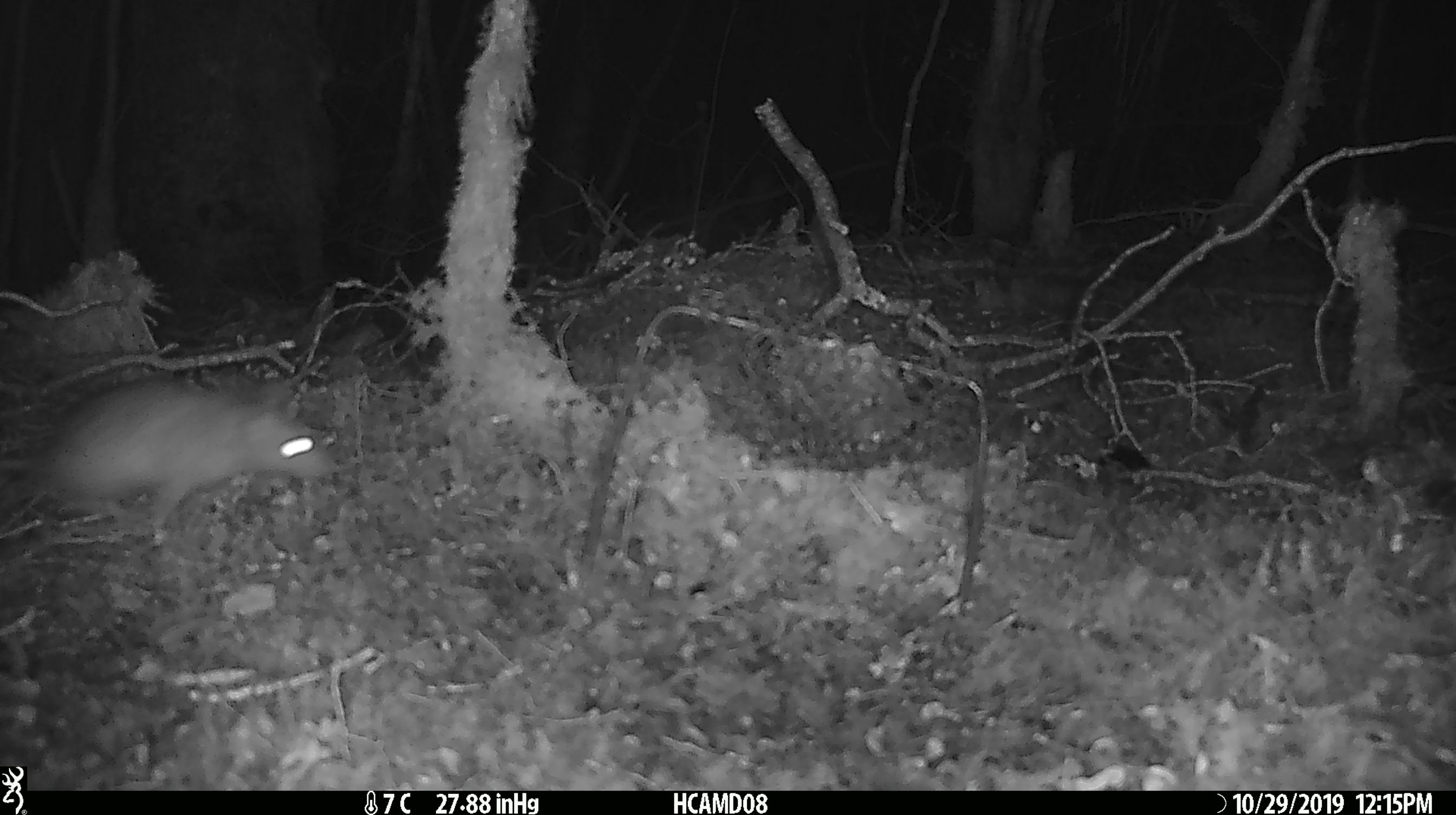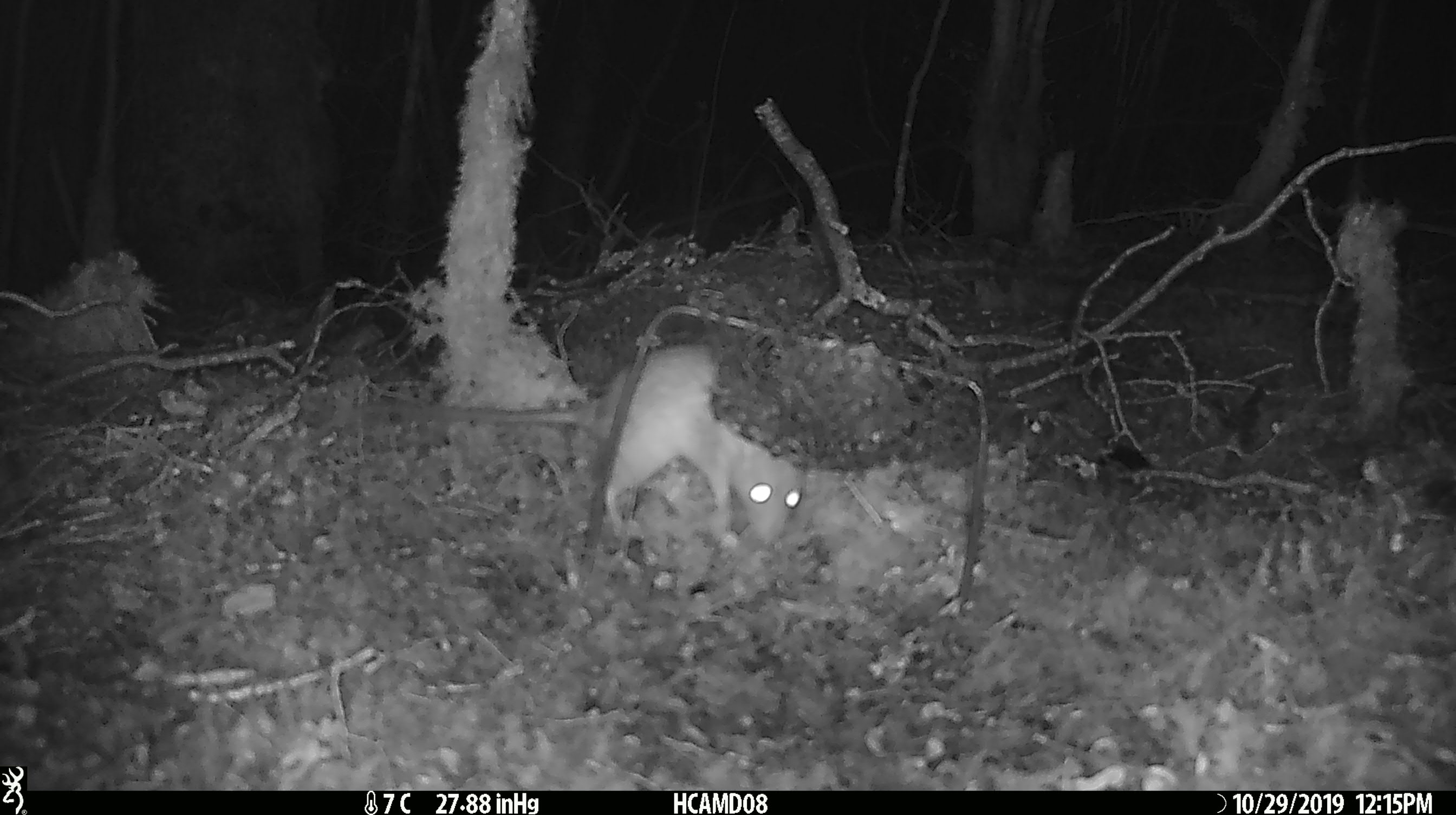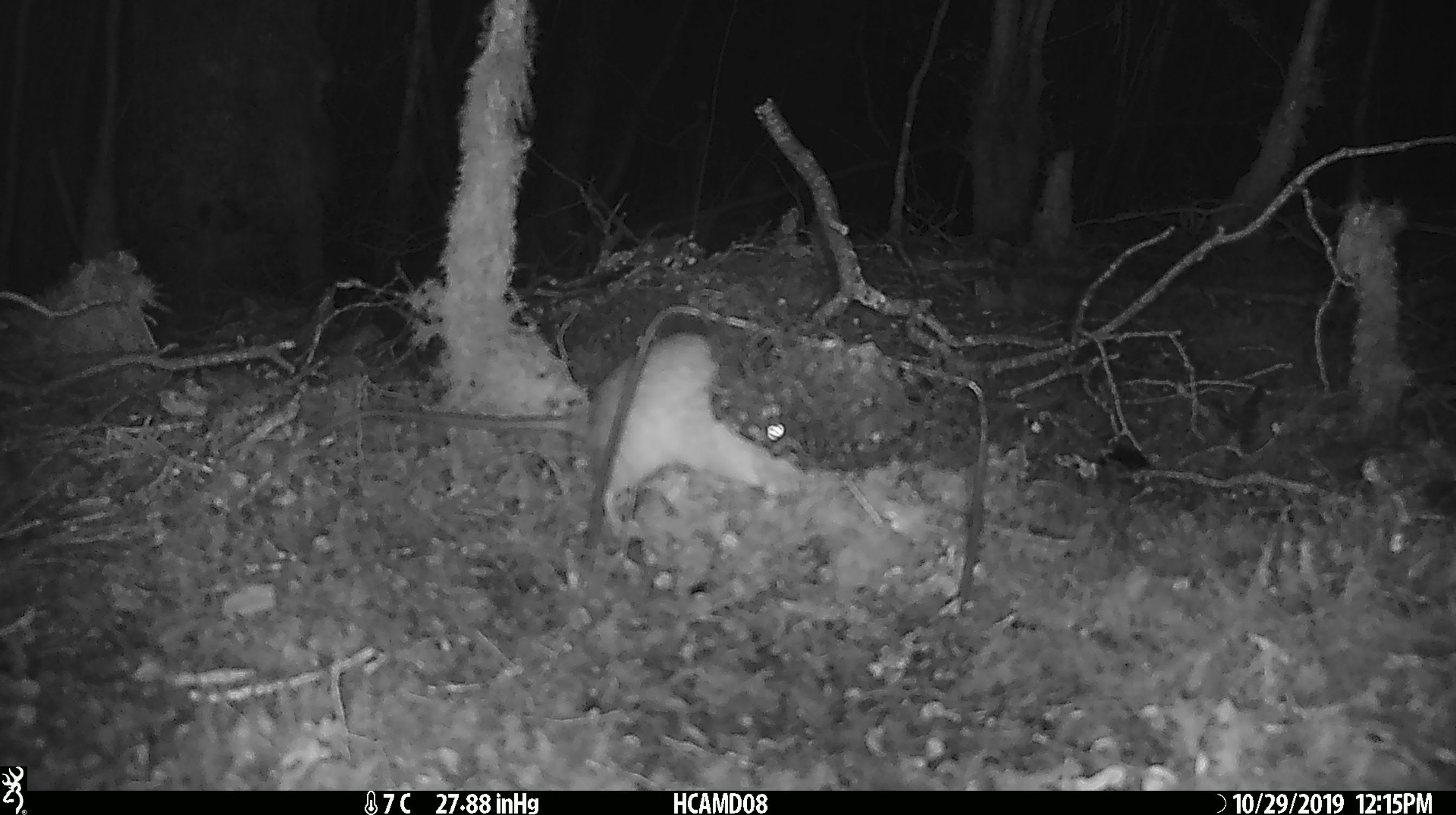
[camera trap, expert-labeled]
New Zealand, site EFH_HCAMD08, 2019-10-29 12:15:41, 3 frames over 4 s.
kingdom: Animalia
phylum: Chordata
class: Mammalia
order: Rodentia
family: Muridae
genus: Rattus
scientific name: Rattus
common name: rat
Rat (Rattus).